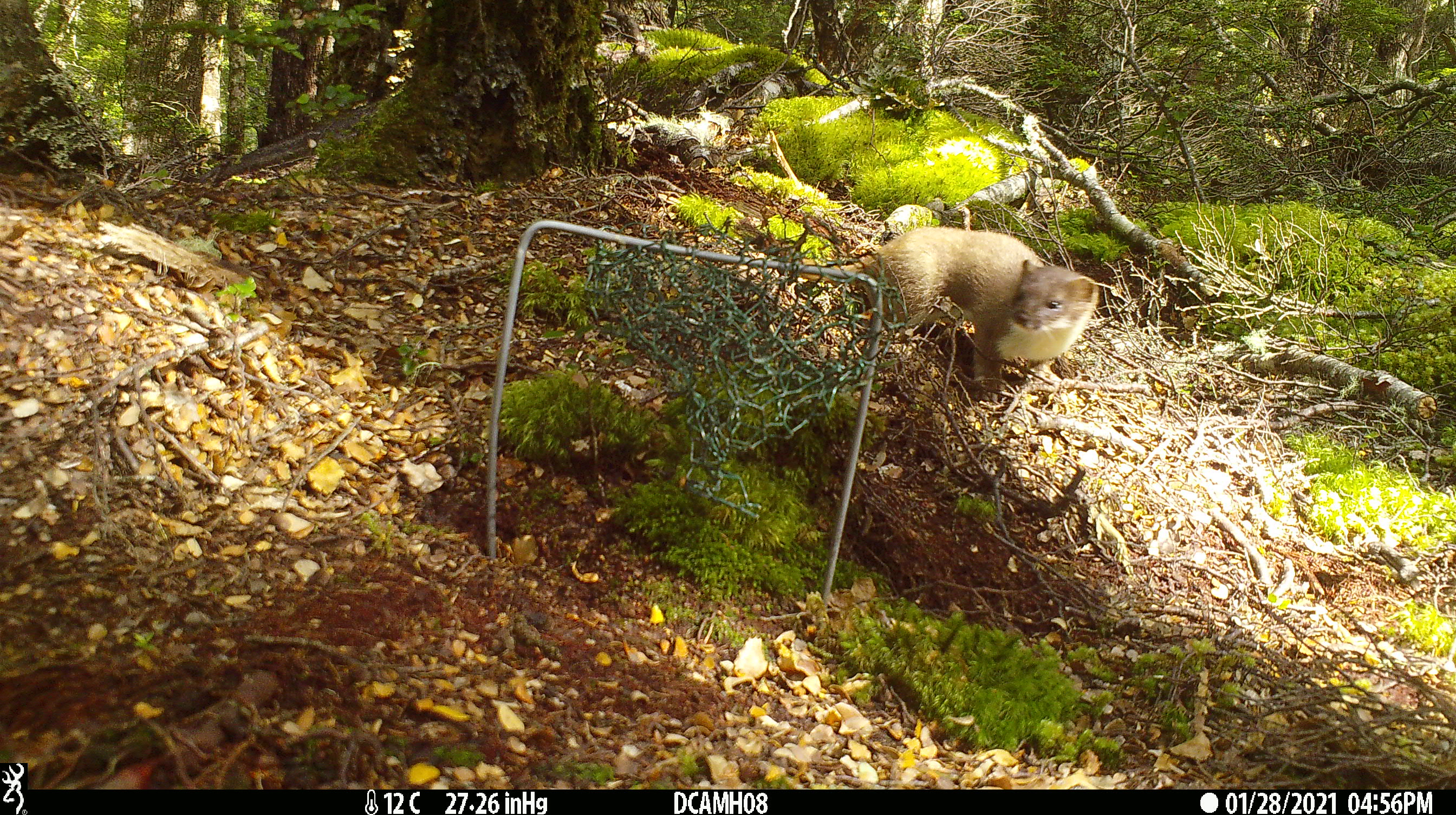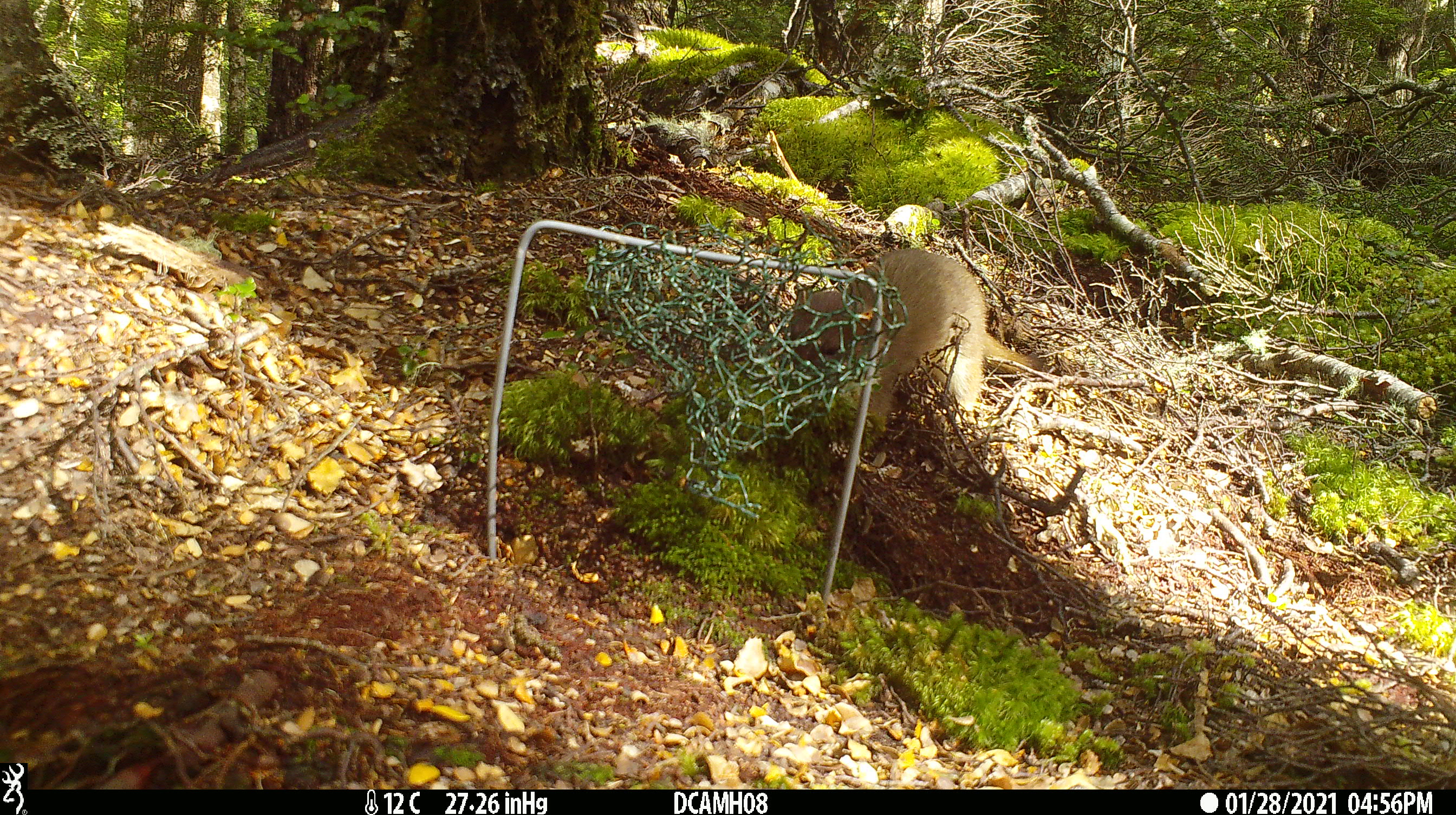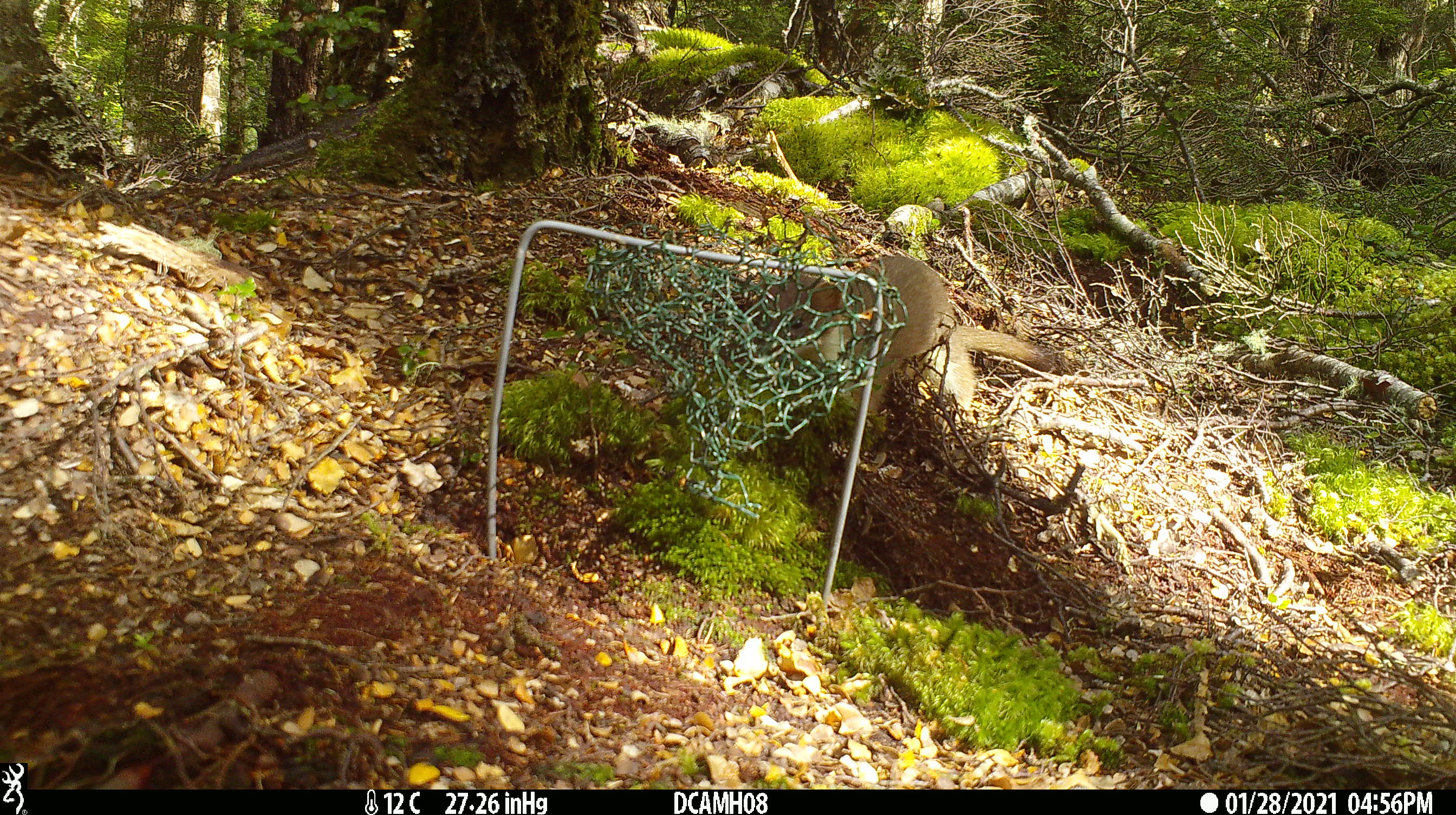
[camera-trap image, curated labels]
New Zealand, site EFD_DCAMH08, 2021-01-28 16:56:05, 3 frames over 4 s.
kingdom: Animalia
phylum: Chordata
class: Mammalia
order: Carnivora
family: Mustelidae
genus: Mustela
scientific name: Mustela erminea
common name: stoat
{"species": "stoat (Mustela erminea)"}